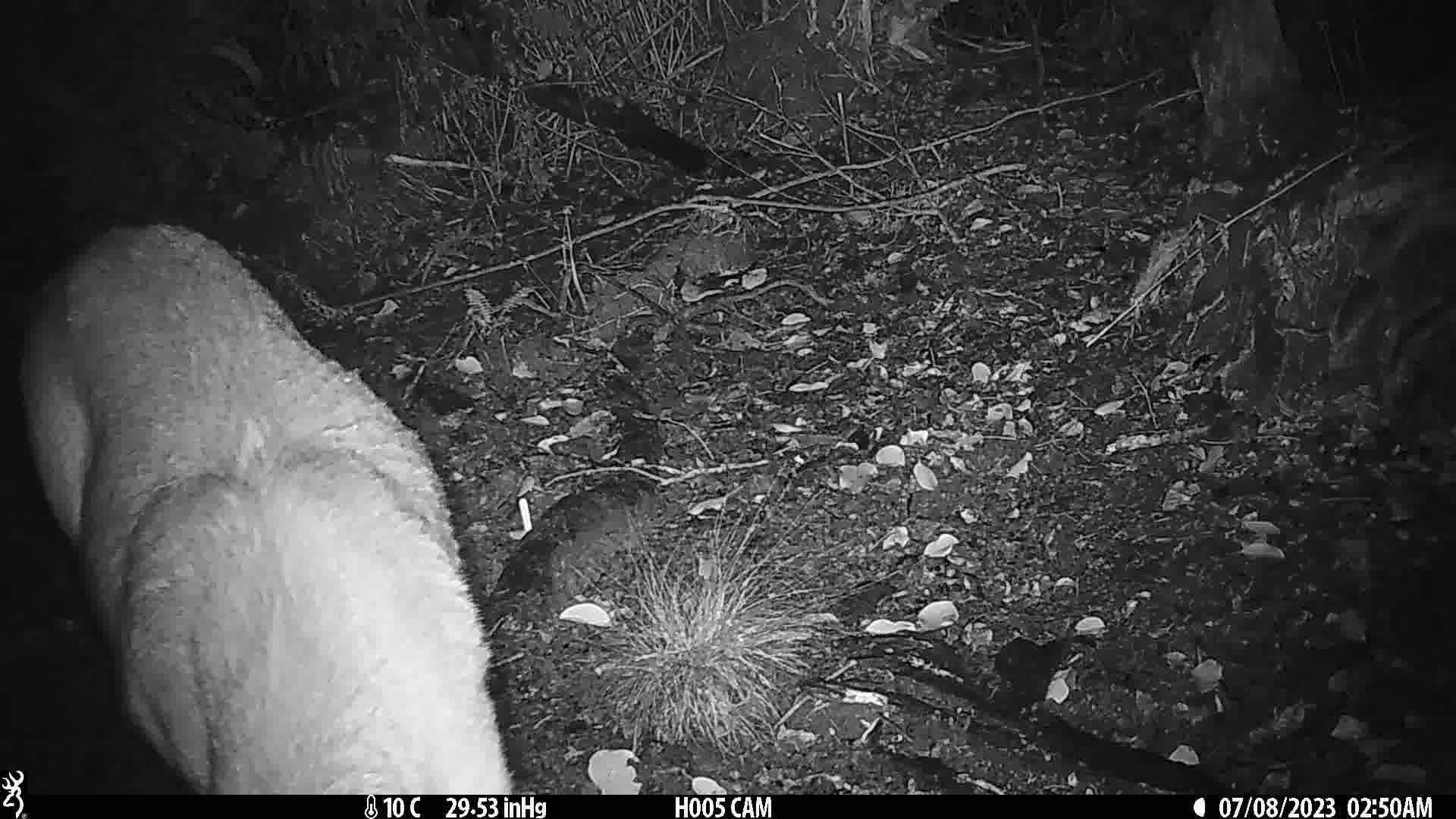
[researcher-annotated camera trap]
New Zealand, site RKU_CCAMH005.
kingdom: Animalia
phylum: Chordata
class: Mammalia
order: Artiodactyla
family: Cervidae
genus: Odocoileus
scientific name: Odocoileus virginianus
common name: white-tailed deer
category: white tailed deer